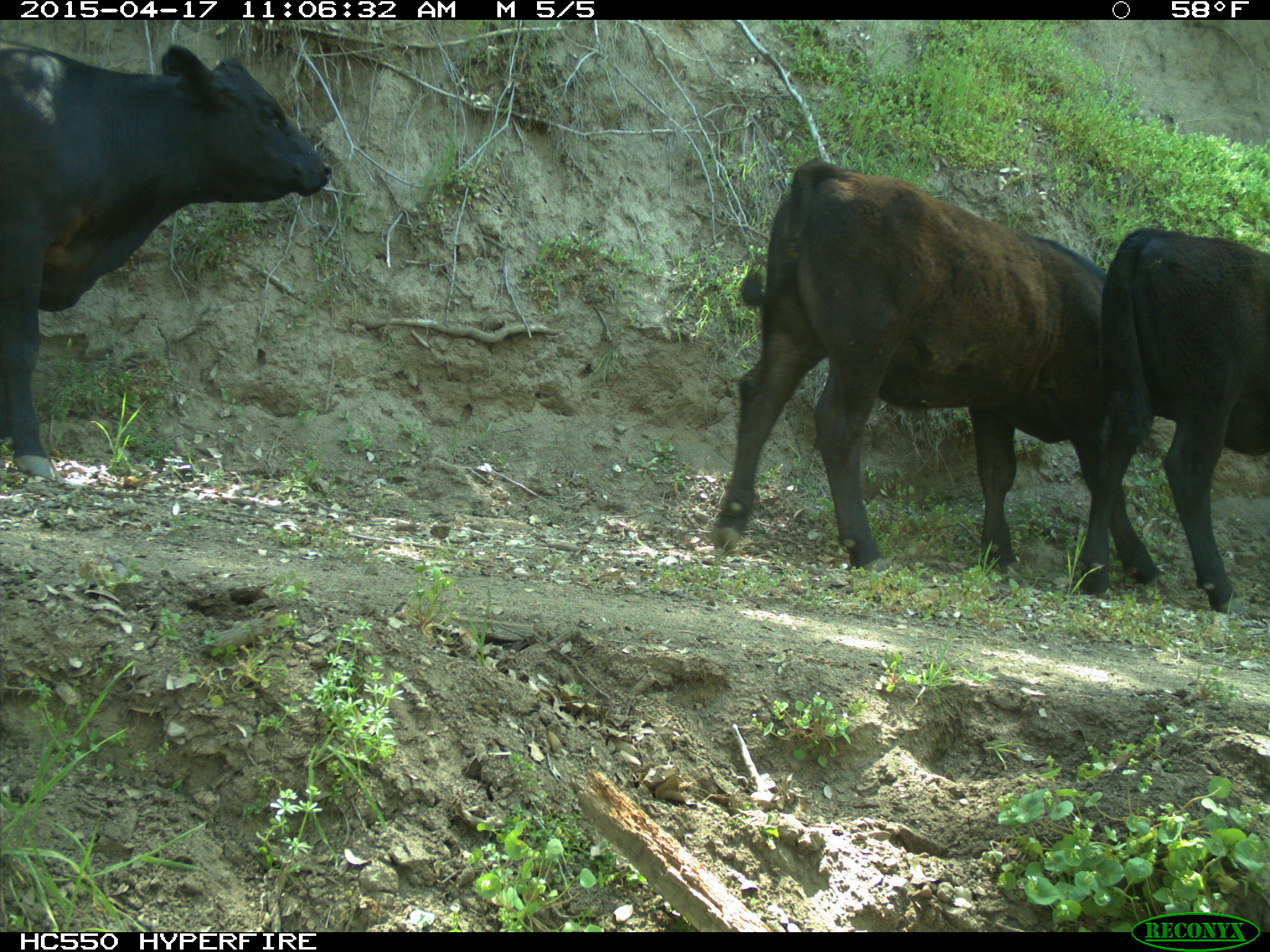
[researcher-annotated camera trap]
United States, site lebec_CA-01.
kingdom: Animalia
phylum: Chordata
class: Mammalia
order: Artiodactyla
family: Bovidae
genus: Bos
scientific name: Bos taurus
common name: domestic cow